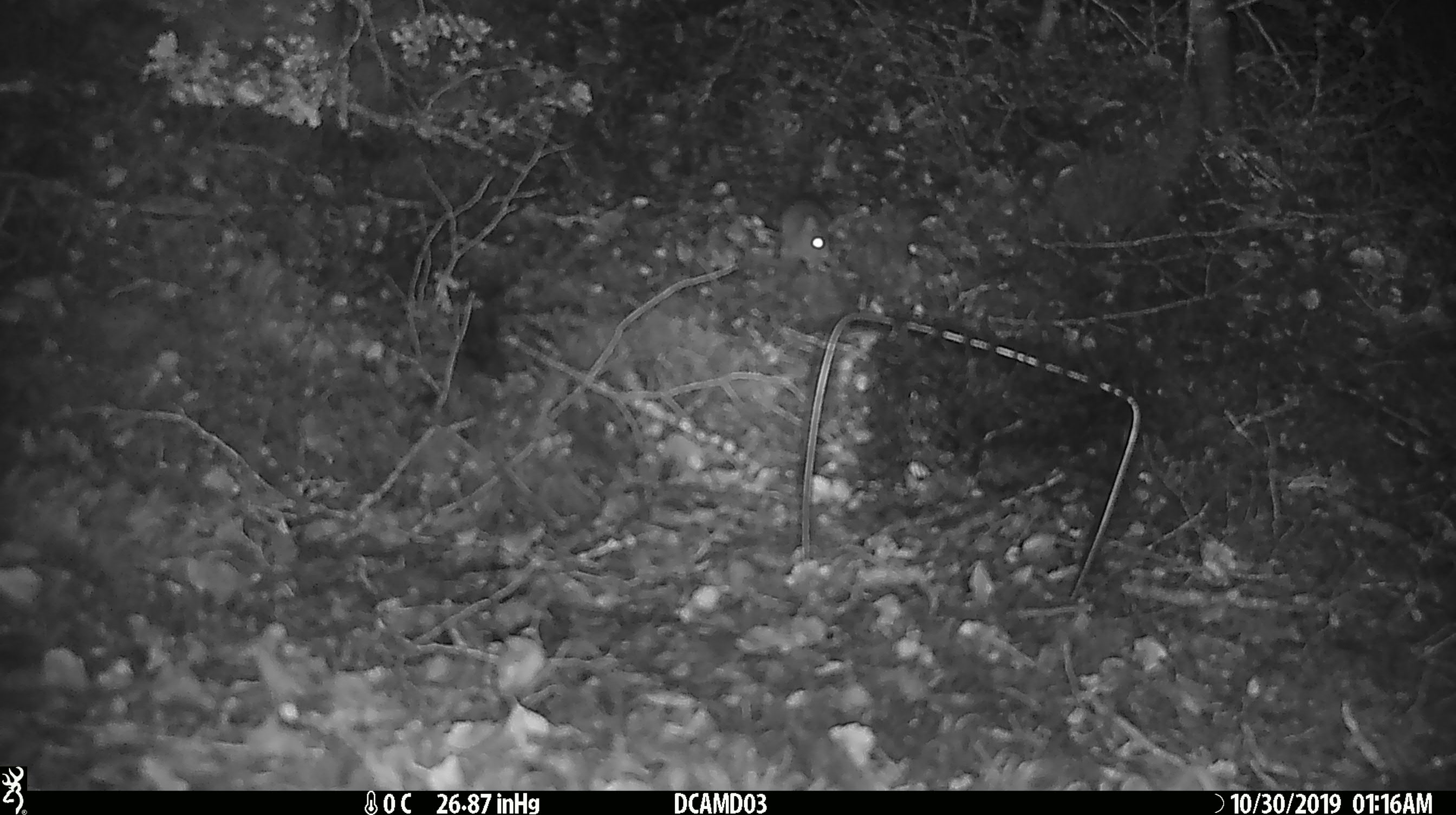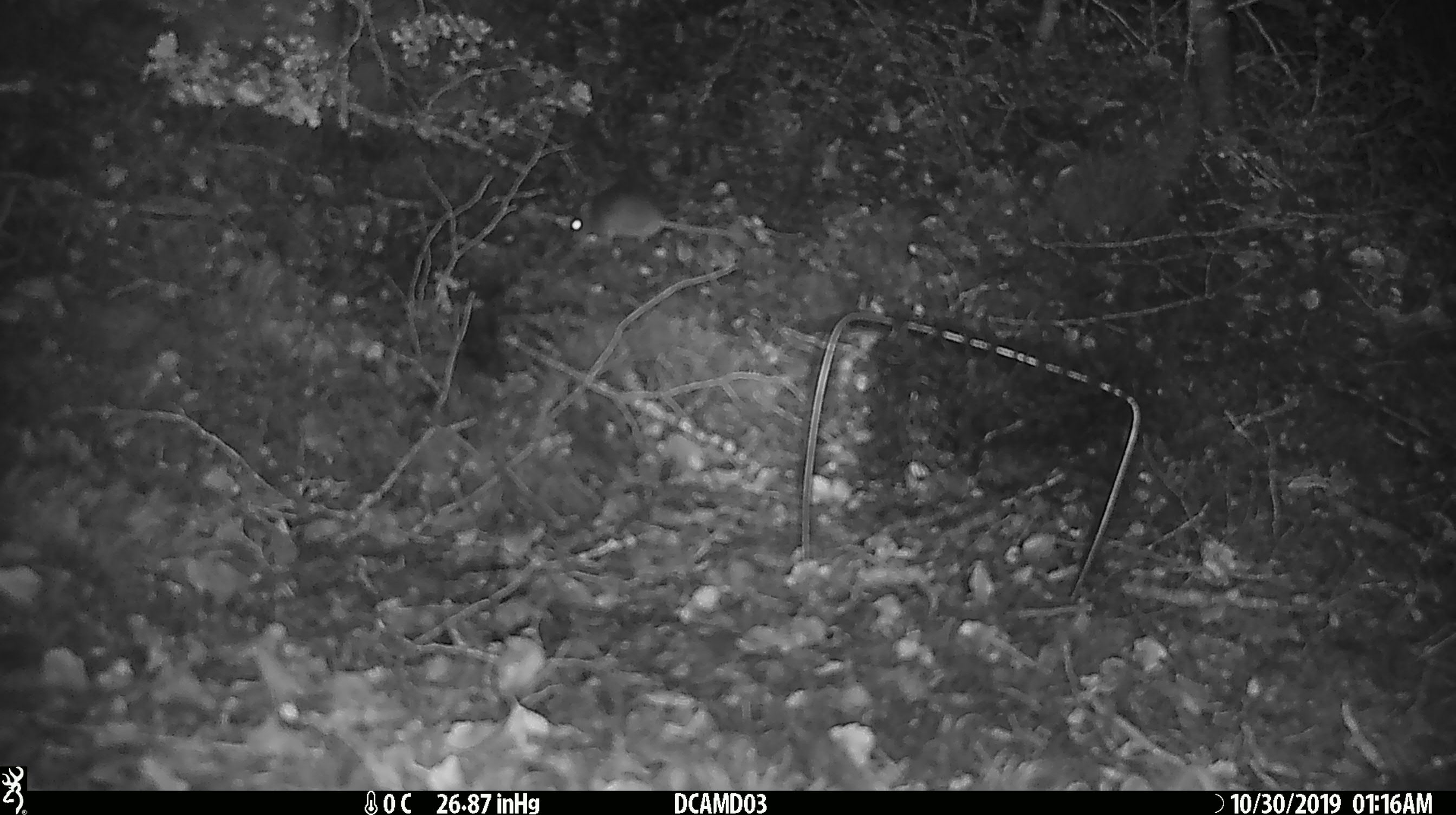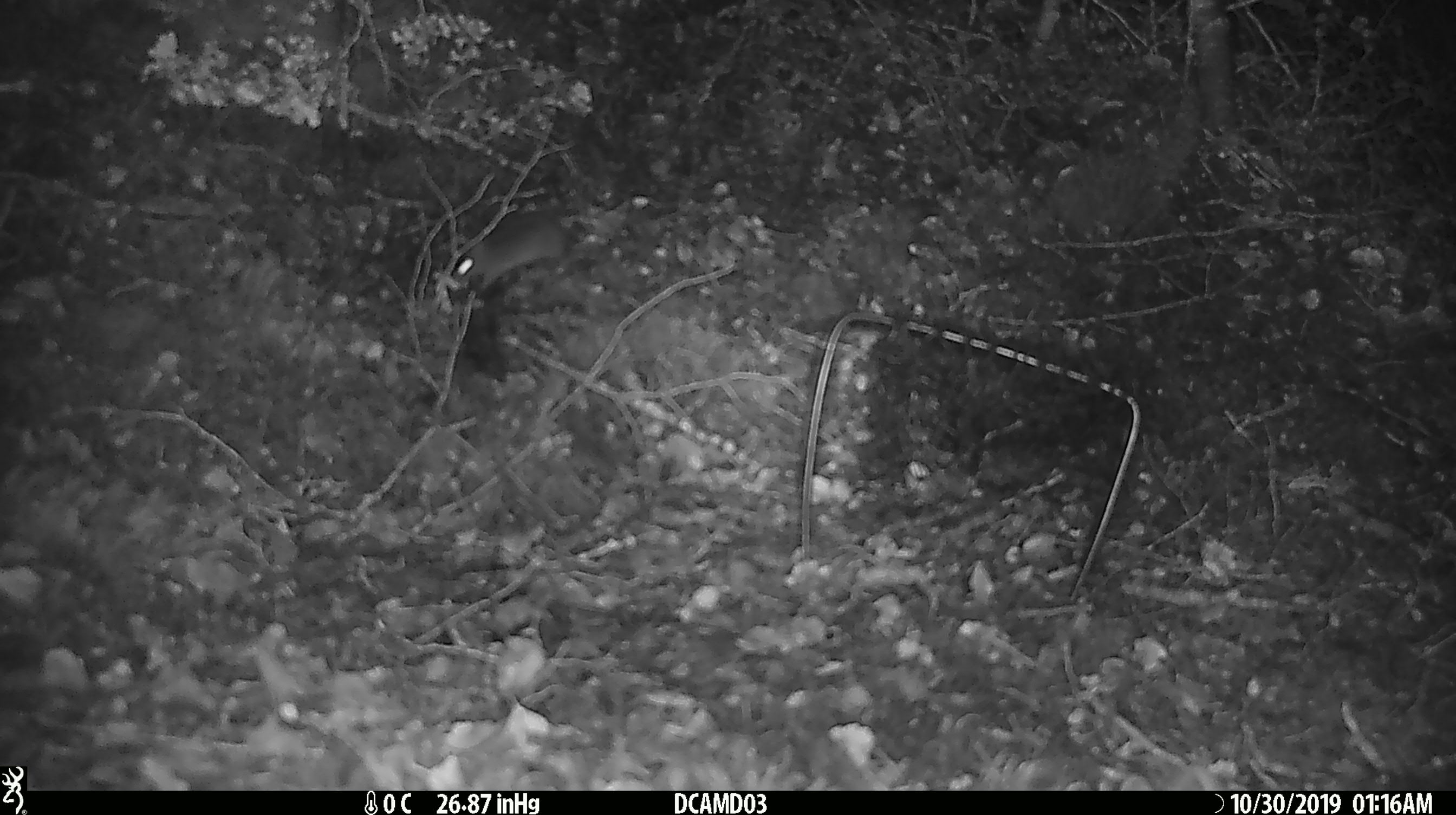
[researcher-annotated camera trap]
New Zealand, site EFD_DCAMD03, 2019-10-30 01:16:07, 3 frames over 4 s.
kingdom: Animalia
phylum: Chordata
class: Mammalia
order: Rodentia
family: Muridae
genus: Mus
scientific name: Mus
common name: mouse